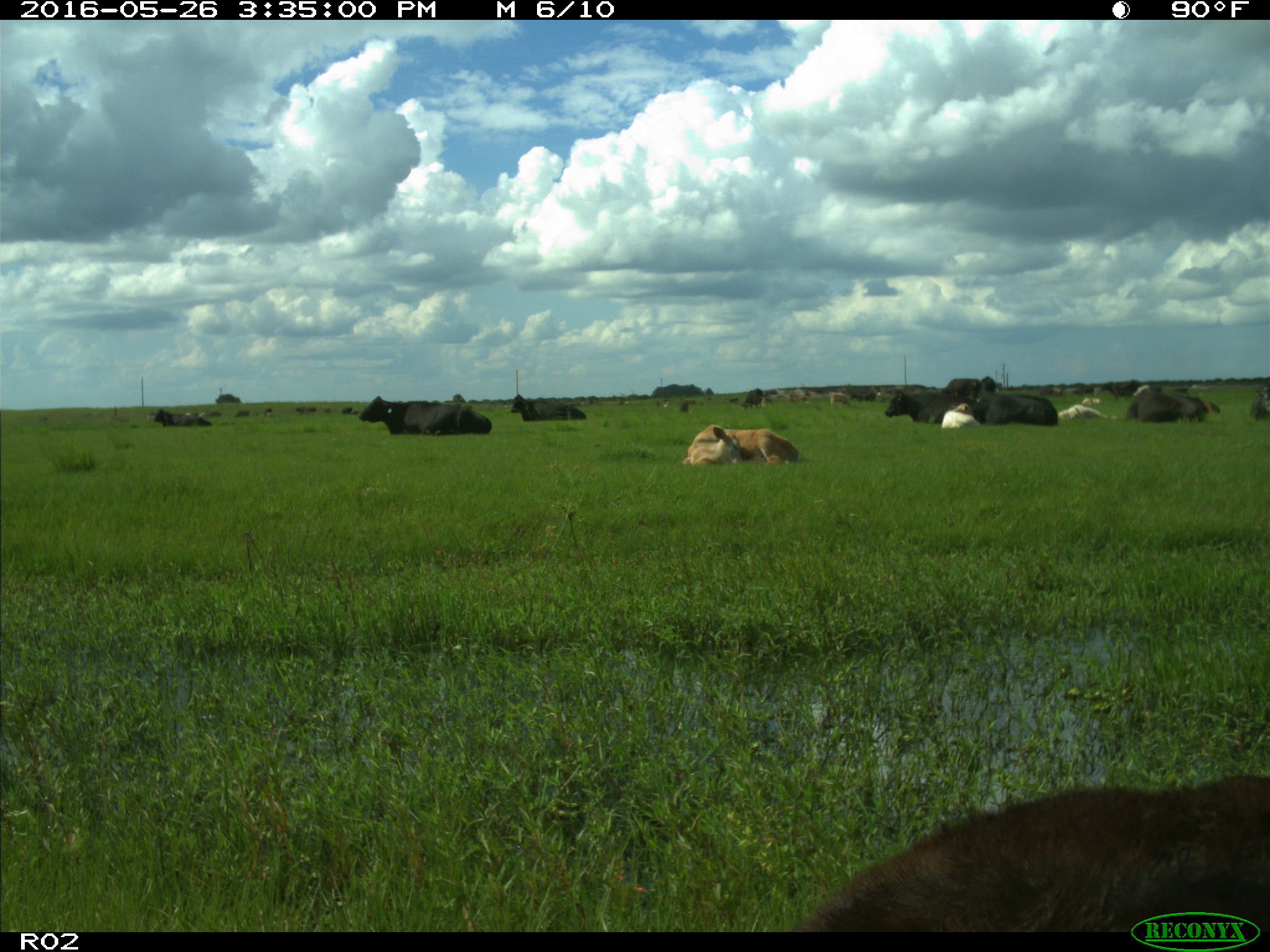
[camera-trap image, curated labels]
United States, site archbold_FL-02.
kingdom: Animalia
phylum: Chordata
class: Mammalia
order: Artiodactyla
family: Bovidae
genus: Bos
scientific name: Bos taurus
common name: domestic cow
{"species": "Bos taurus (domestic cow)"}